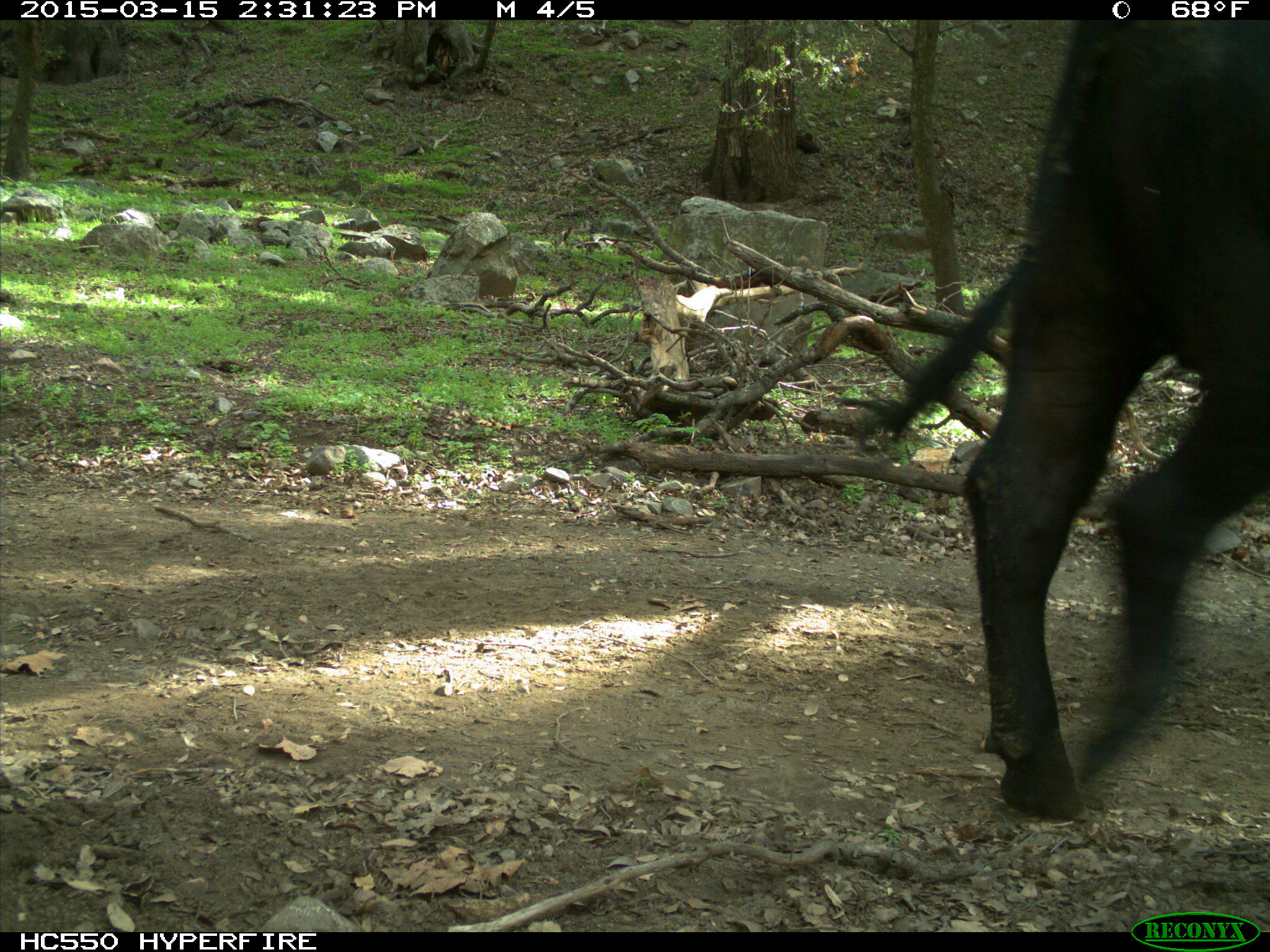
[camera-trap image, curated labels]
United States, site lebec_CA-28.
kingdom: Animalia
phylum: Chordata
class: Mammalia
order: Artiodactyla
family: Bovidae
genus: Bos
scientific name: Bos taurus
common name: domestic cow